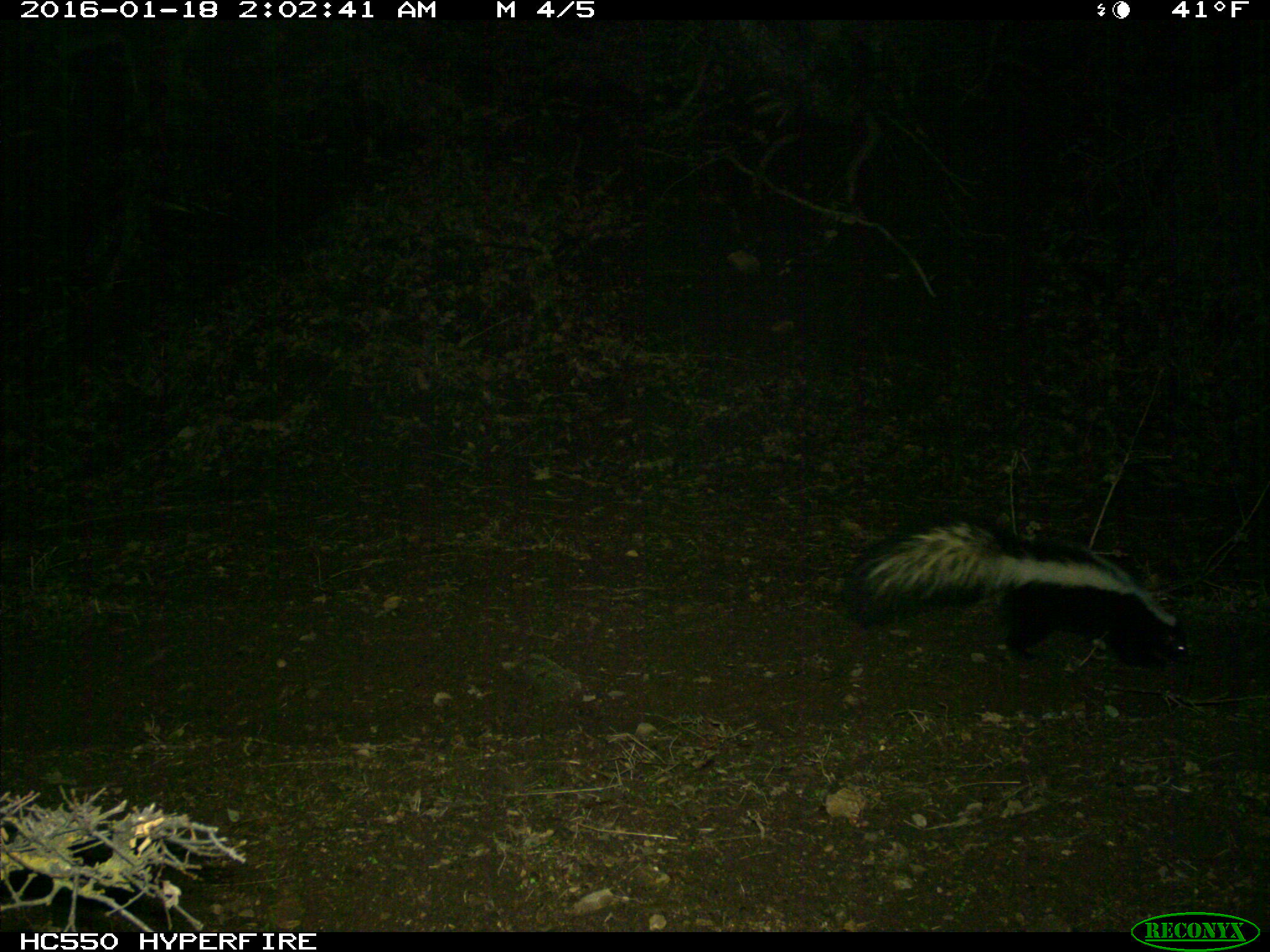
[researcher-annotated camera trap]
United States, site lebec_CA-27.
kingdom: Animalia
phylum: Chordata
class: Mammalia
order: Carnivora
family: Mephitidae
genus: Mephitis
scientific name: Mephitis mephitis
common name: striped skunk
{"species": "Mephitis mephitis (striped skunk)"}